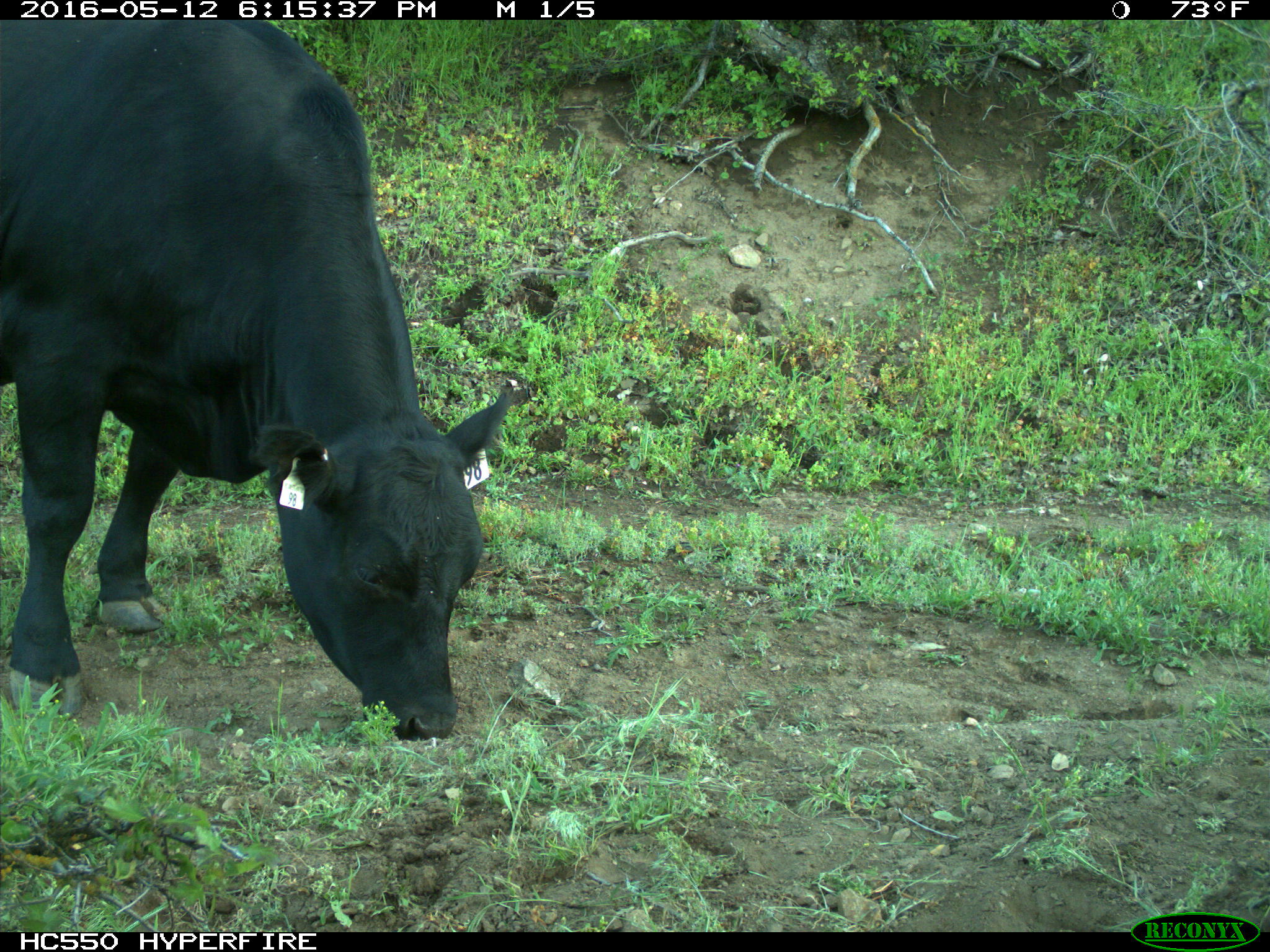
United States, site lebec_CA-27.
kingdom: Animalia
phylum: Chordata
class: Mammalia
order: Artiodactyla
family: Bovidae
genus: Bos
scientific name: Bos taurus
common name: domestic cow